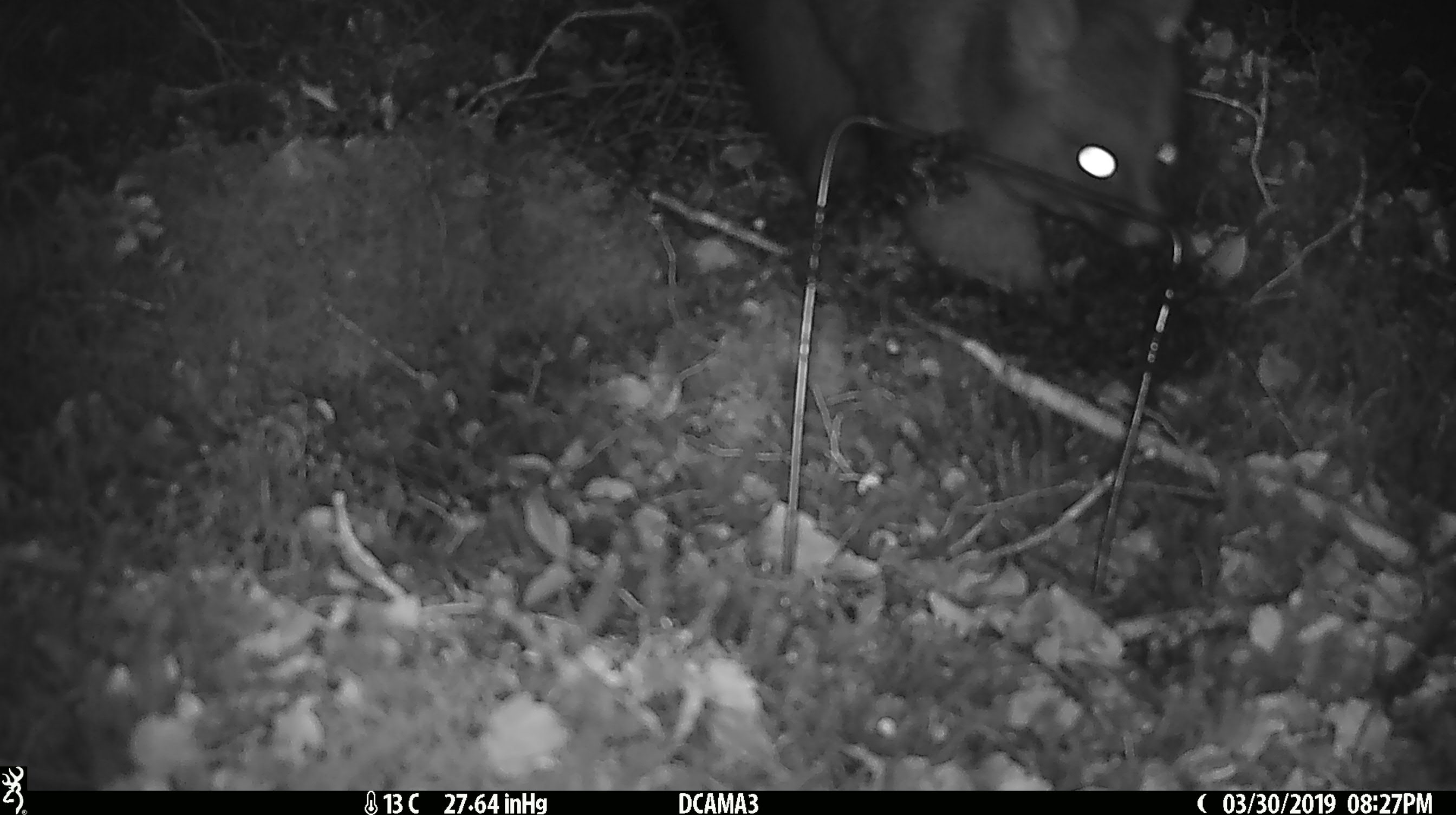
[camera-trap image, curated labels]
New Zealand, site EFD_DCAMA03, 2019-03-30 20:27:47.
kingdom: Animalia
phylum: Chordata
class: Mammalia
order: Diprotodontia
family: Phalangeridae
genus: Trichosurus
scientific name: Trichosurus vulpecula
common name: common brushtail possum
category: possum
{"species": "possum (common brushtail possum) (Trichosurus vulpecula)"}